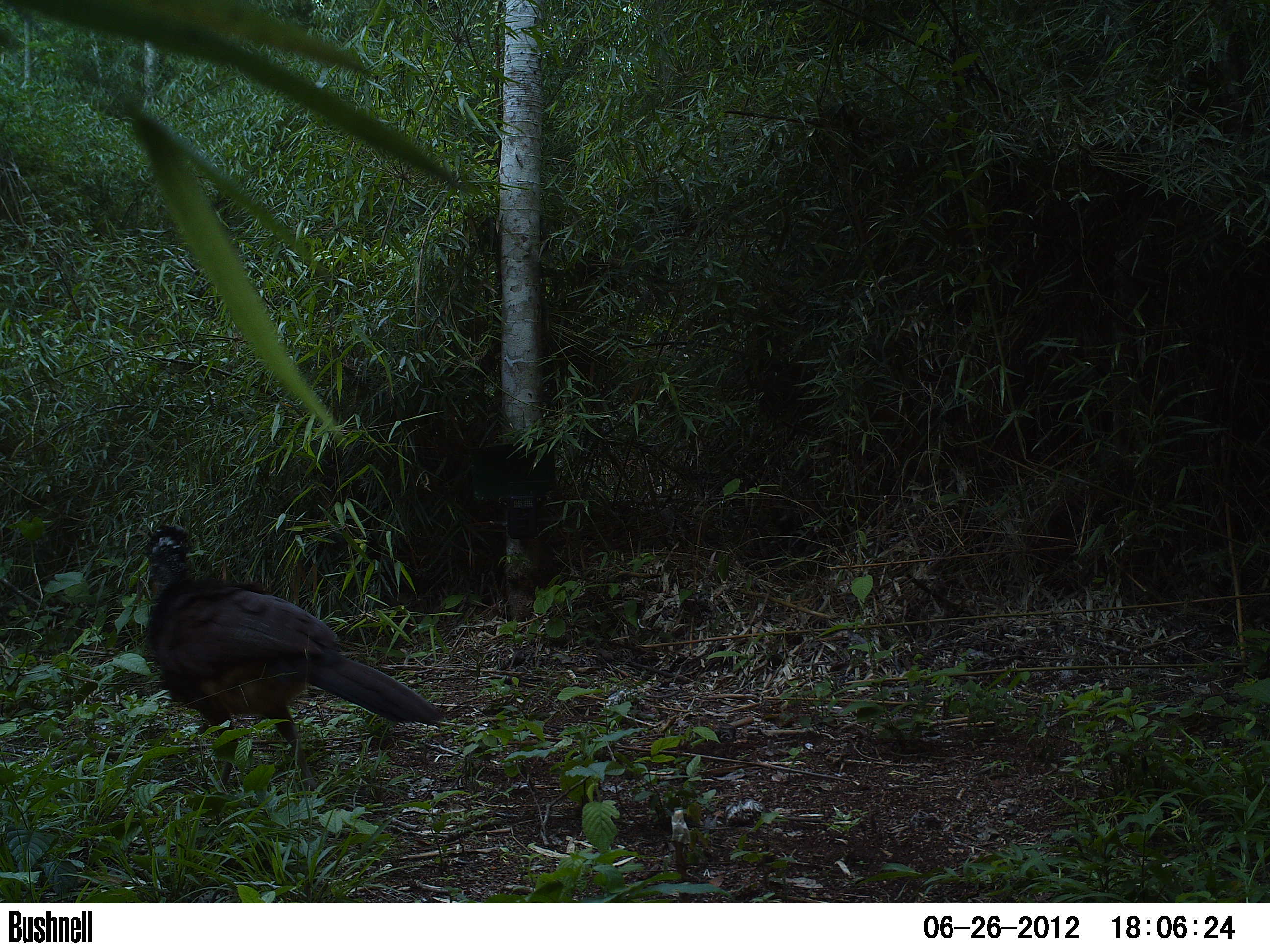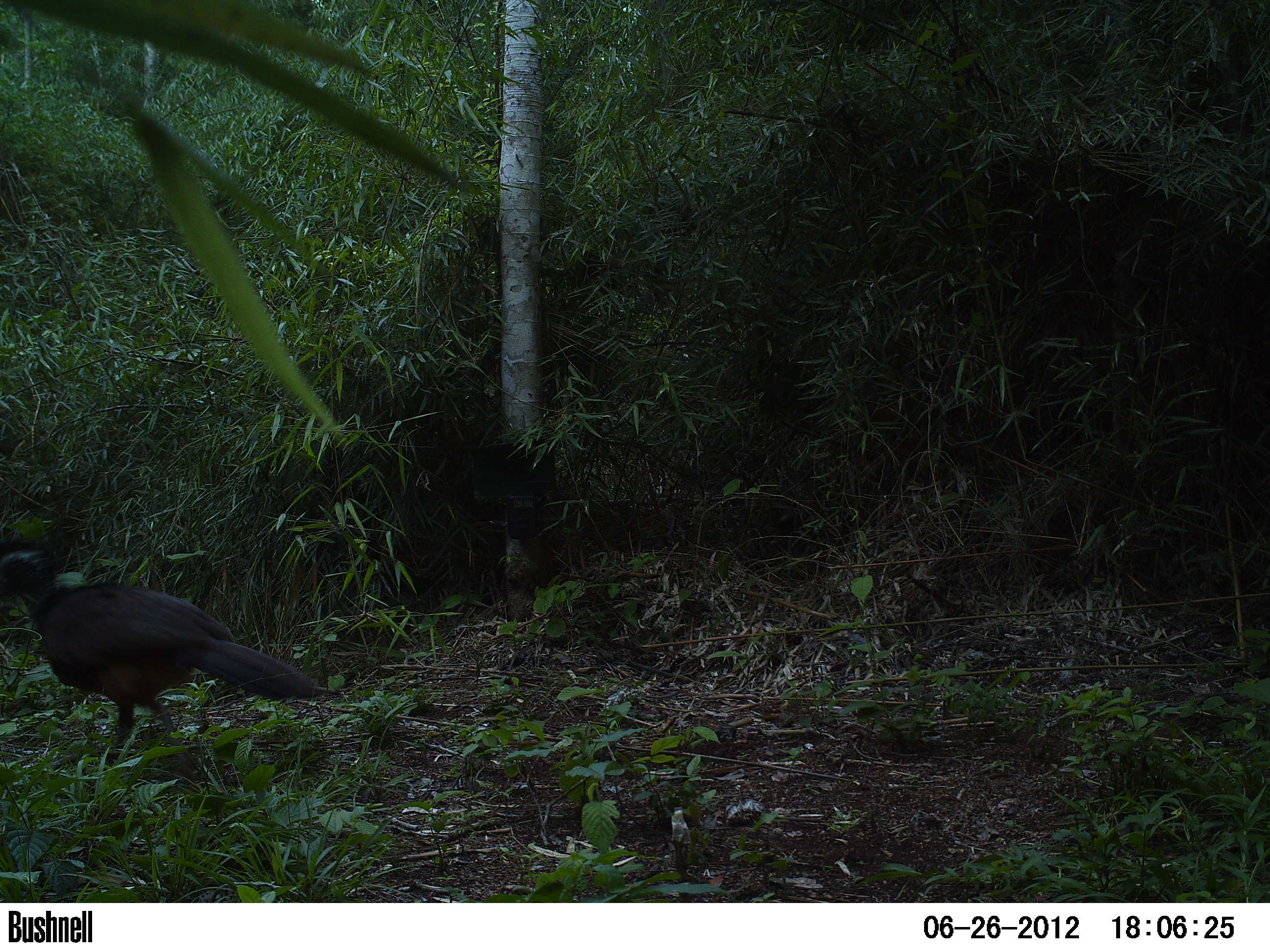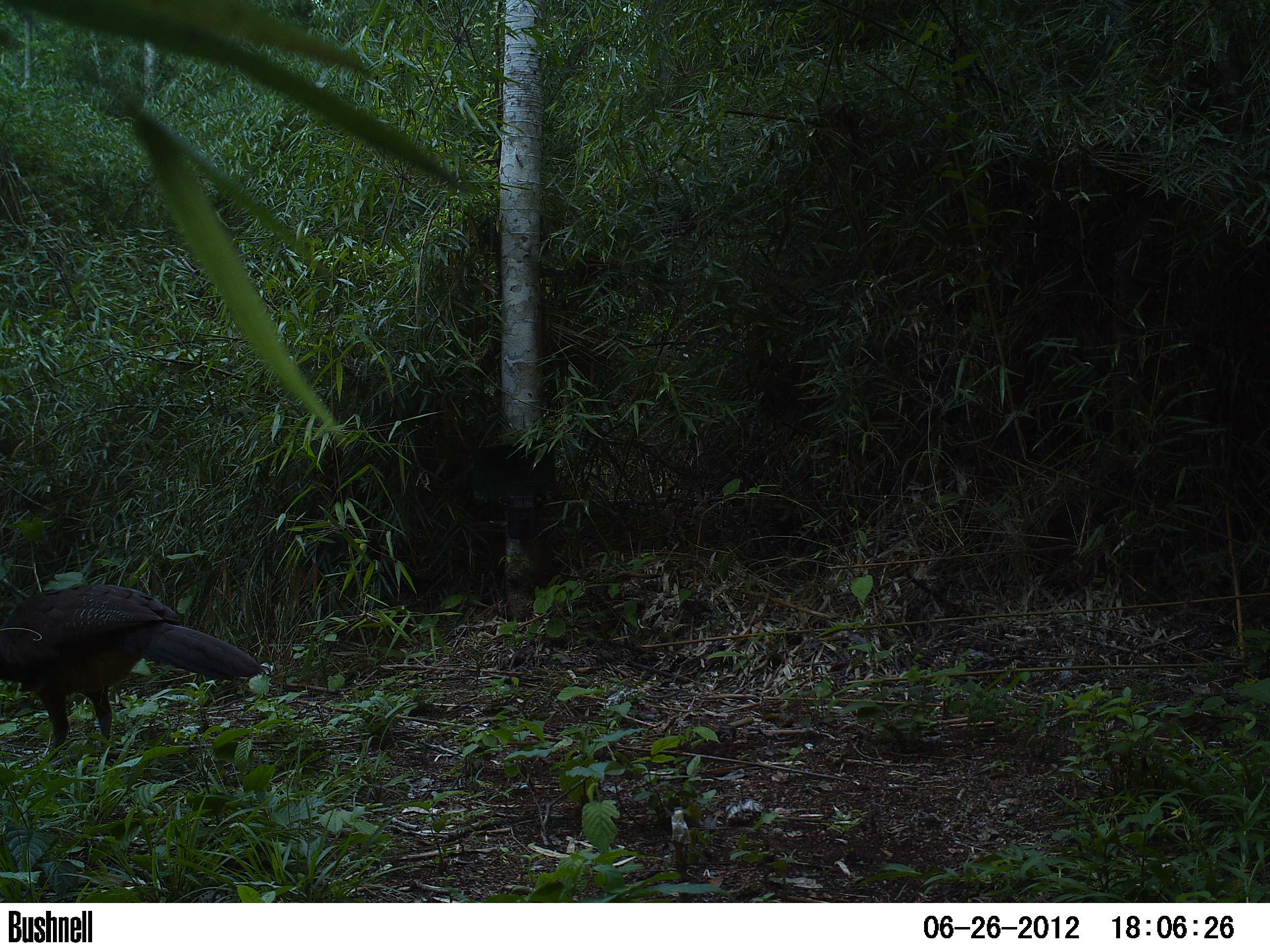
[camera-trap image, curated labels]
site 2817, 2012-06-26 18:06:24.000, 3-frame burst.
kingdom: Animalia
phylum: Chordata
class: Aves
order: Galliformes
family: Cracidae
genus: Crax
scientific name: Crax rubra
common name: great curassow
Crax rubra (great curassow), count 1, age adult, sex female.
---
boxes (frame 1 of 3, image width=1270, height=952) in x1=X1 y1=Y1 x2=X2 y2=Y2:
crax rubra: x1=140 y1=522 x2=447 y2=799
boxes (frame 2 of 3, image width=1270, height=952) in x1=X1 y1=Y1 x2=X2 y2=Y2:
crax rubra: x1=0 y1=531 x2=325 y2=782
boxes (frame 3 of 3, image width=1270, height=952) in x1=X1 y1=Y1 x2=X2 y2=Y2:
crax rubra: x1=0 y1=583 x2=265 y2=763